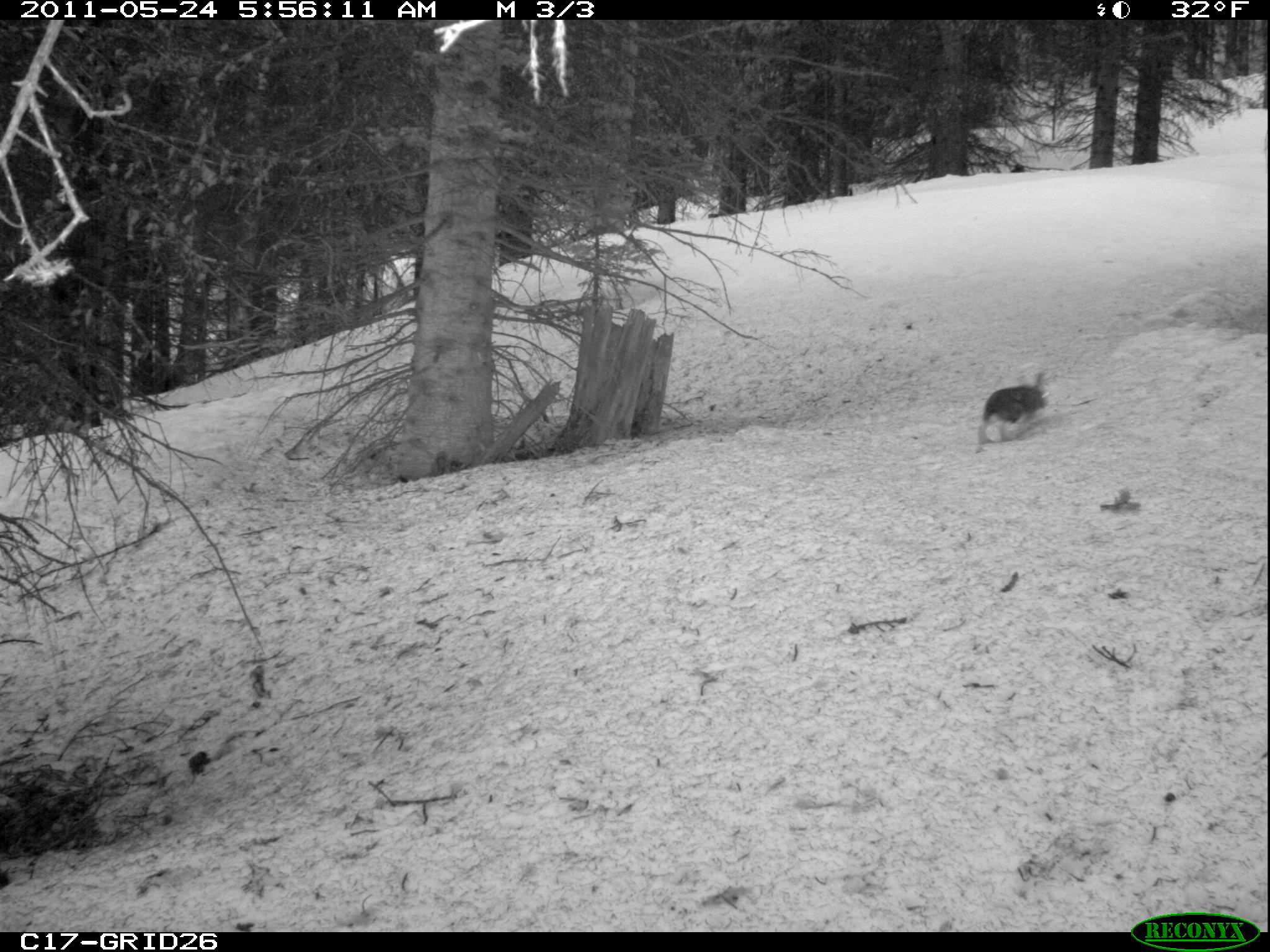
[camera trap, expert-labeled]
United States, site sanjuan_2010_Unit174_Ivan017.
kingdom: Animalia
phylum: Chordata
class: Mammalia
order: Lagomorpha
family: Leporidae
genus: Lepus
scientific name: Lepus americanus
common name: snowshoe hare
Lepus americanus (snowshoe hare).